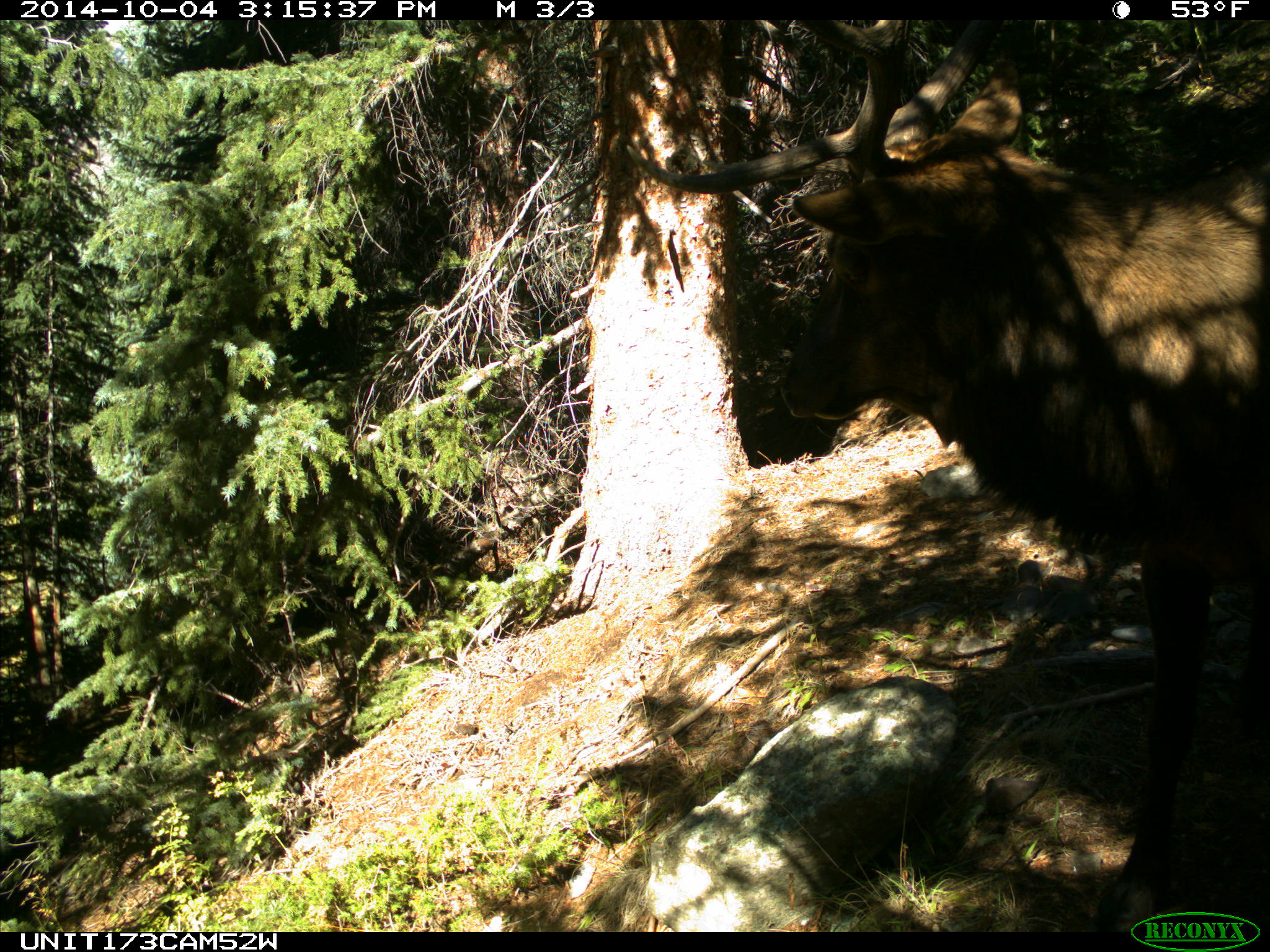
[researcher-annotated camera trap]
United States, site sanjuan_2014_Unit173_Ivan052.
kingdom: Animalia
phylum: Chordata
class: Mammalia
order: Artiodactyla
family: Cervidae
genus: Cervus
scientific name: Cervus elaphus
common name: red deer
Cervus elaphus (red deer).